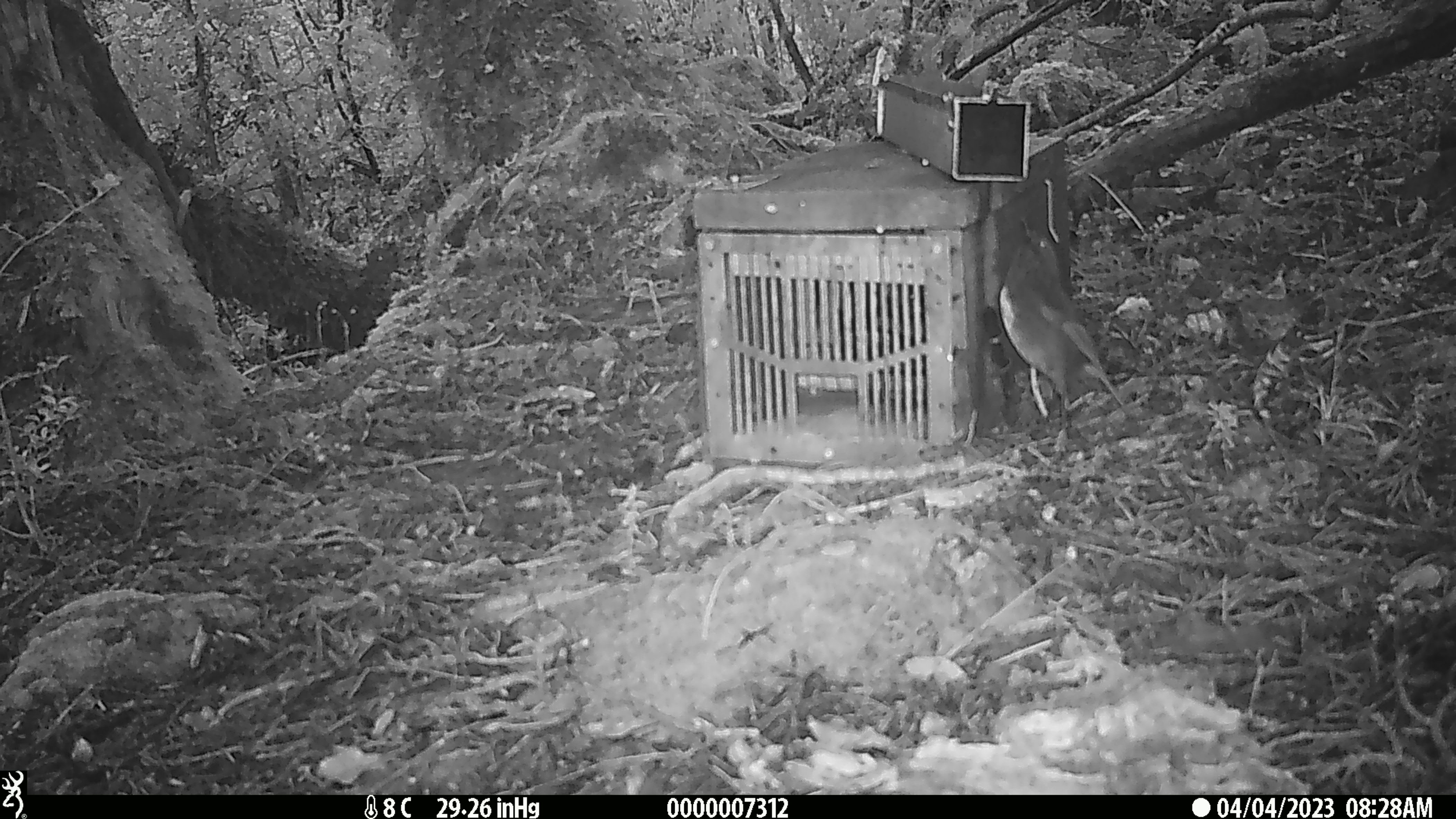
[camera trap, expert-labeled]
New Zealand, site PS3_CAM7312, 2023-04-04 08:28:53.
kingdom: Animalia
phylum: Chordata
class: Aves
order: Passeriformes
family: Petroicidae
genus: Petroica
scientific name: Petroica australis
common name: new zealand robin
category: robin